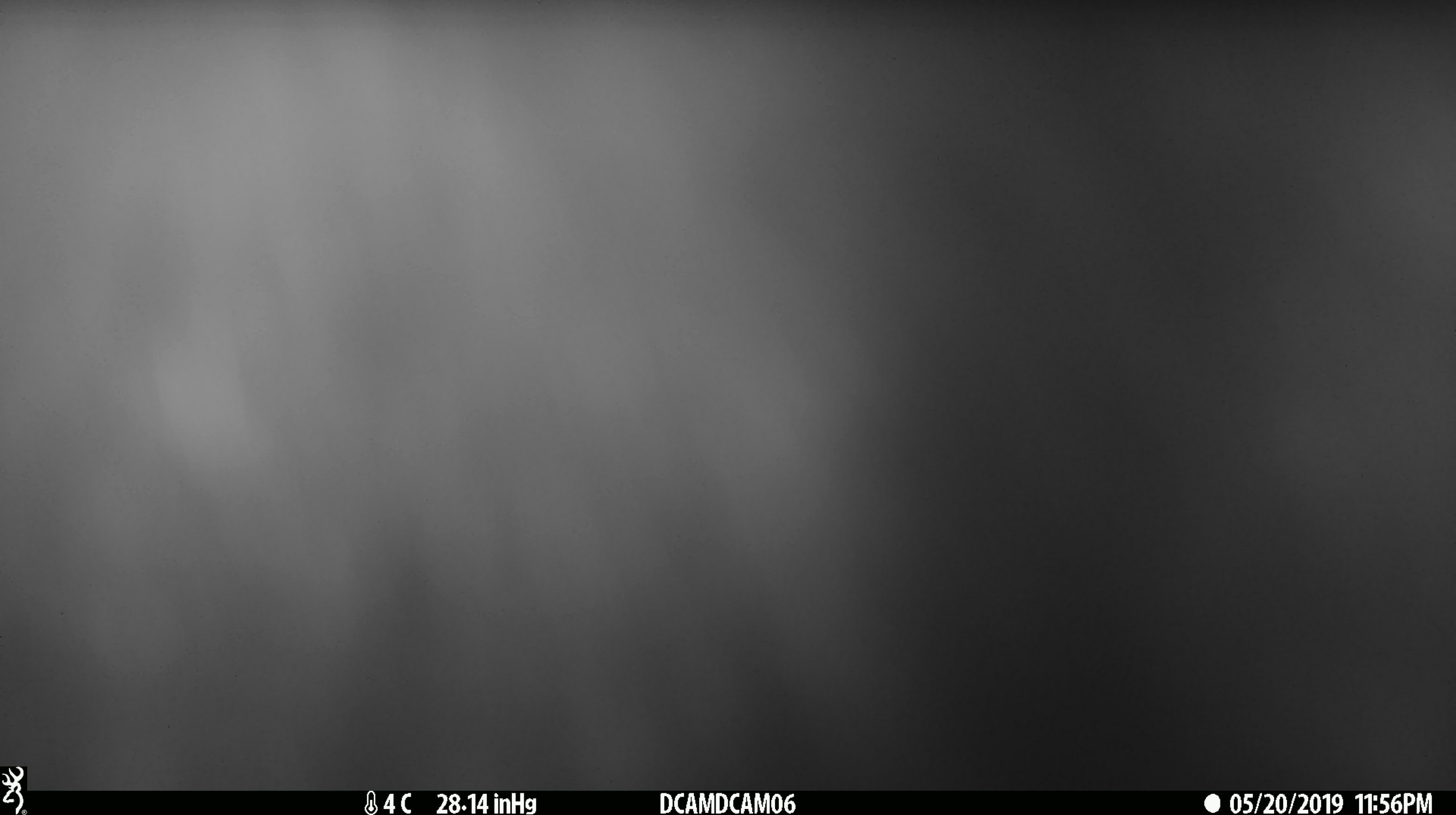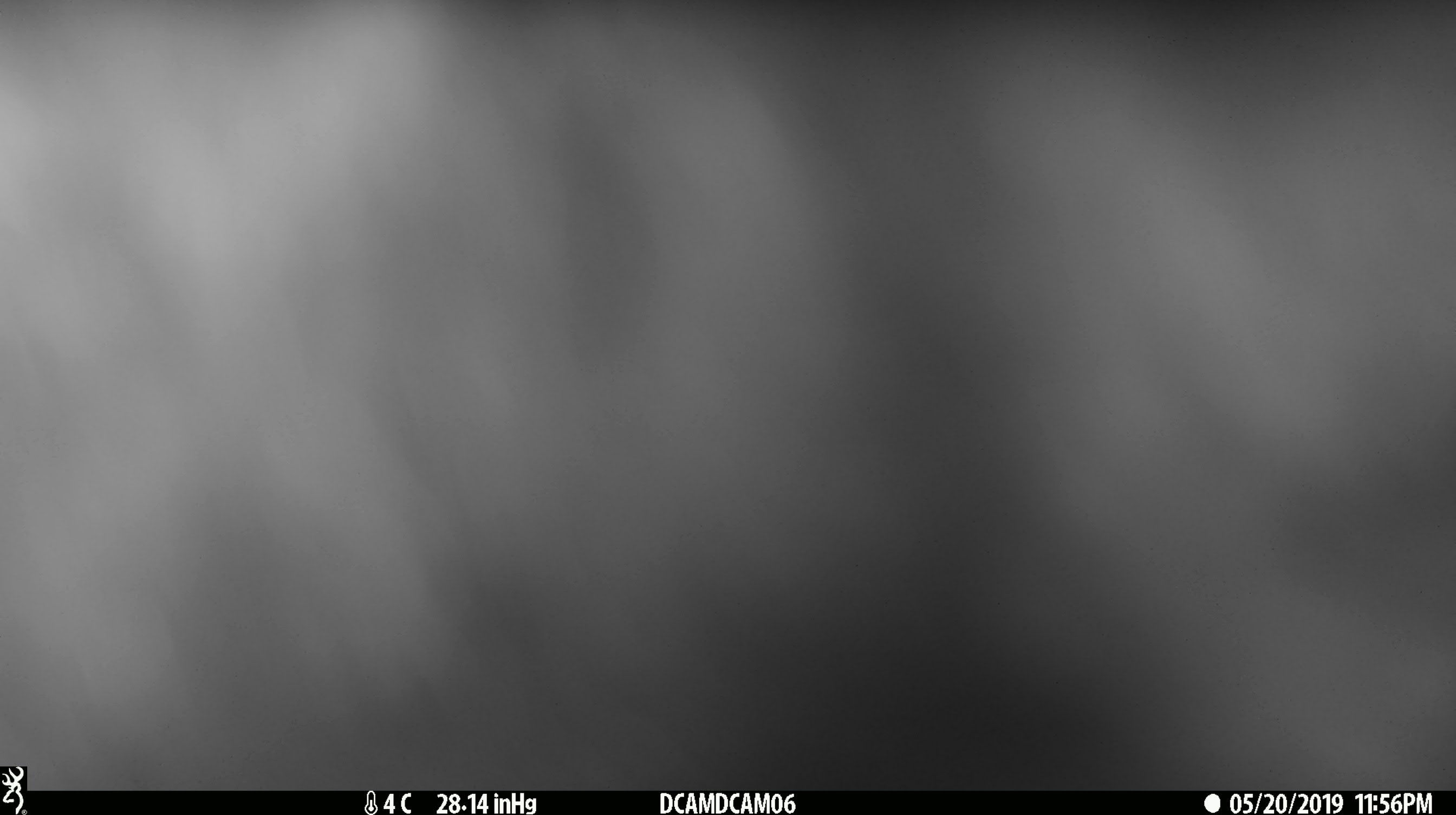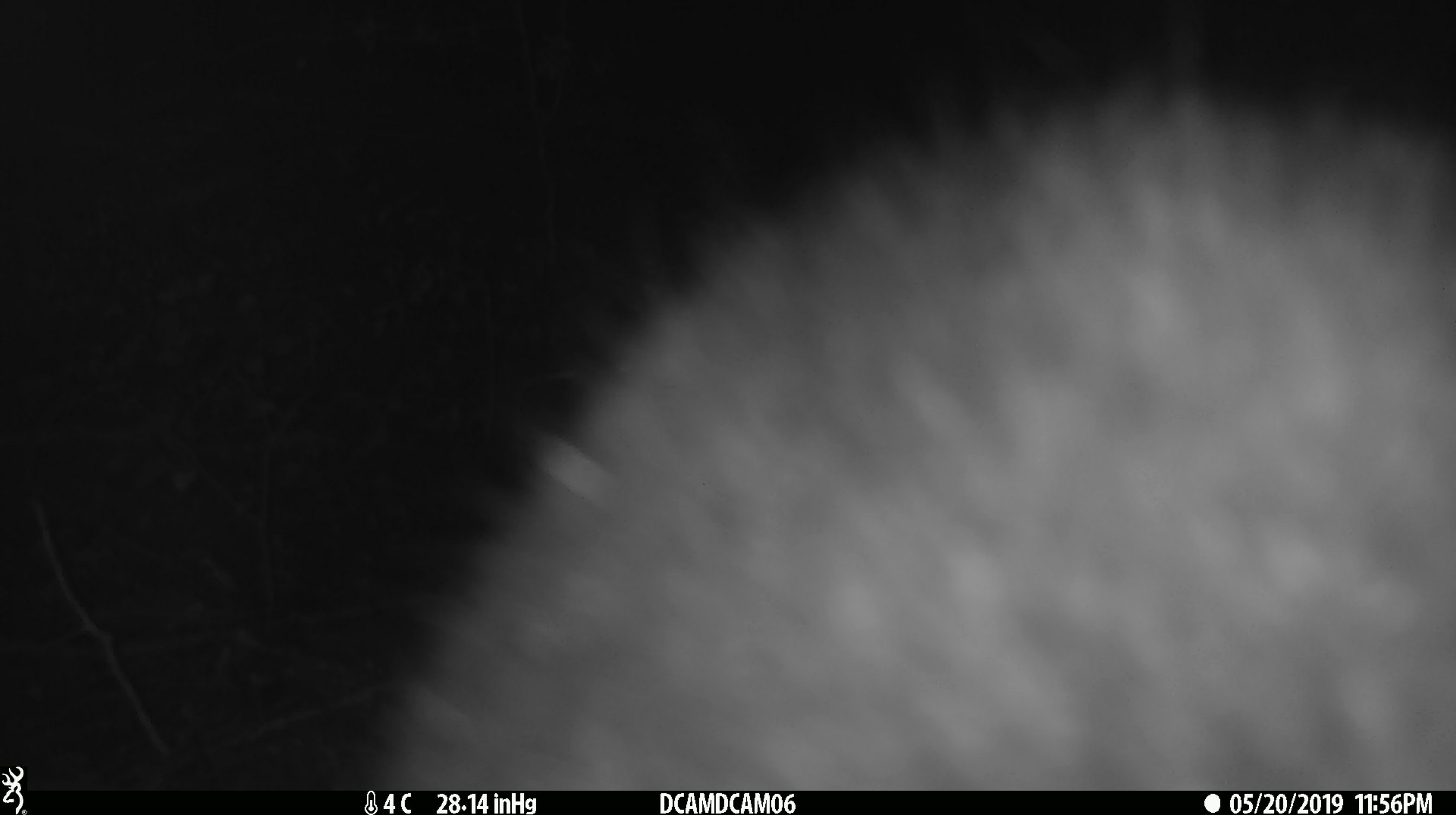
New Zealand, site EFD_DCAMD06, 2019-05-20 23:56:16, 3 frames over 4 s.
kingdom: Animalia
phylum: Chordata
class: Mammalia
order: Diprotodontia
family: Phalangeridae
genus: Trichosurus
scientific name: Trichosurus vulpecula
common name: common brushtail possum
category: possum